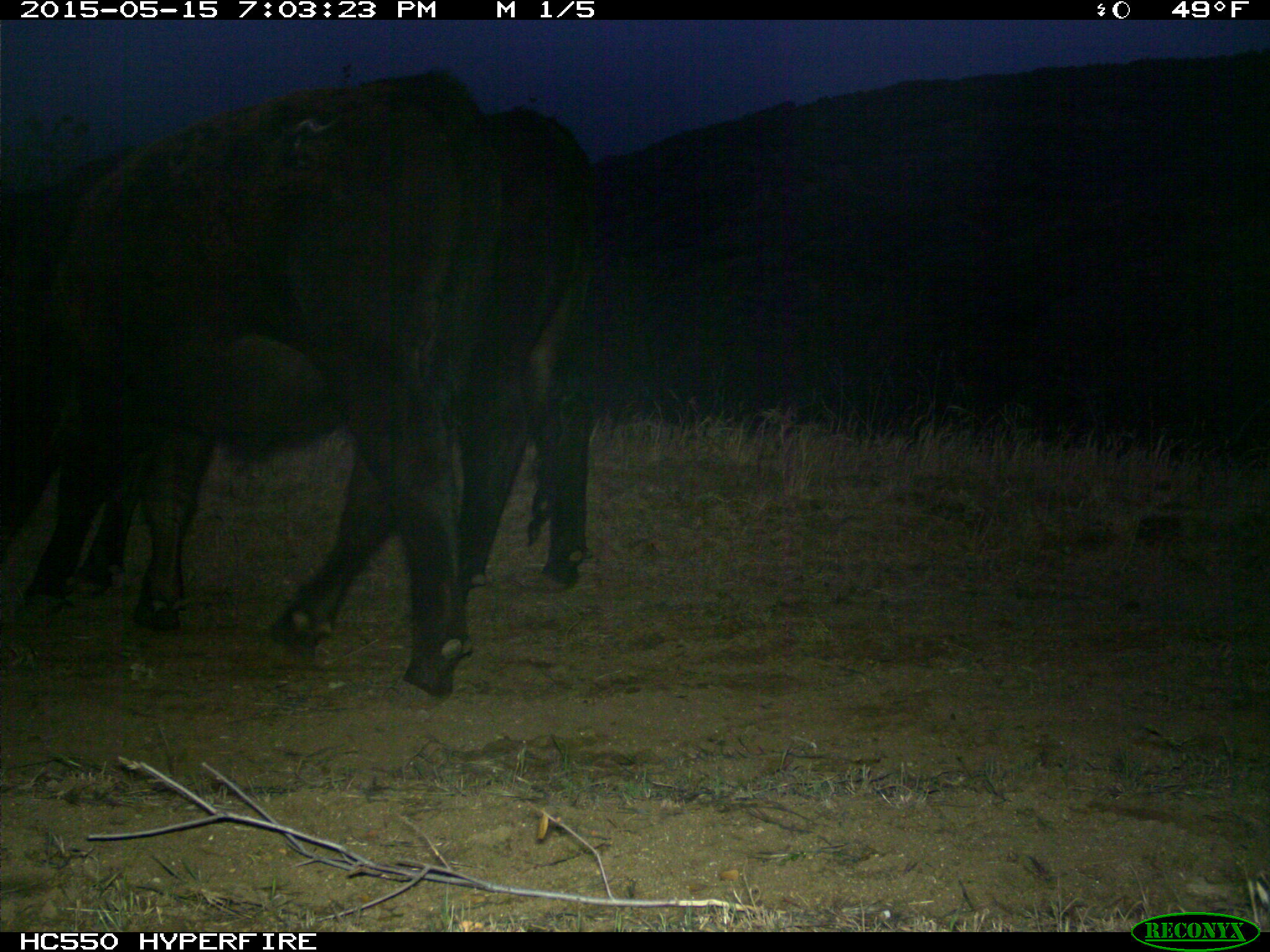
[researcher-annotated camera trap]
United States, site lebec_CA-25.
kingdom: Animalia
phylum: Chordata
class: Mammalia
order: Artiodactyla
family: Bovidae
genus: Bos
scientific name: Bos taurus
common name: domestic cow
Bos taurus (domestic cow).